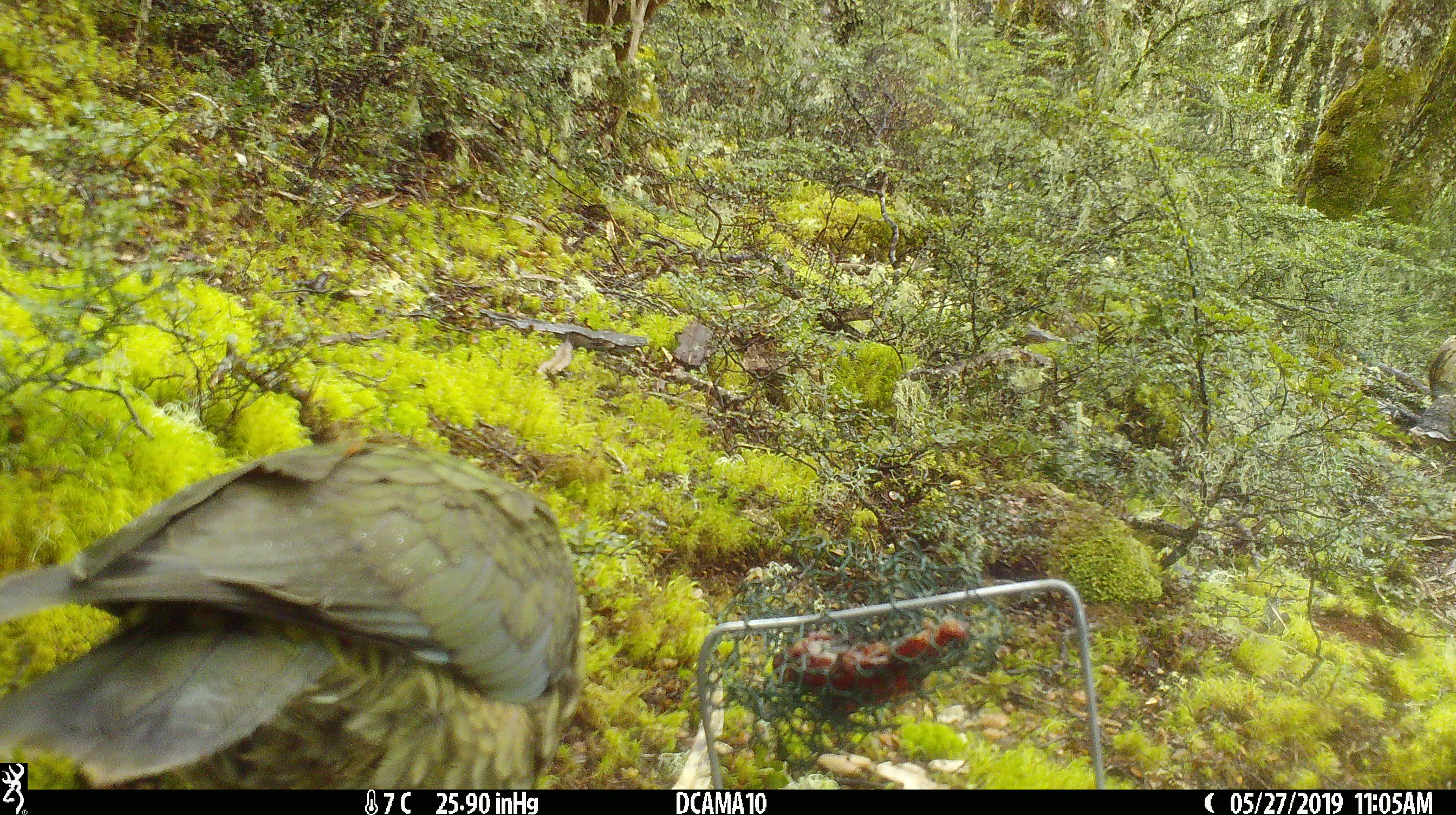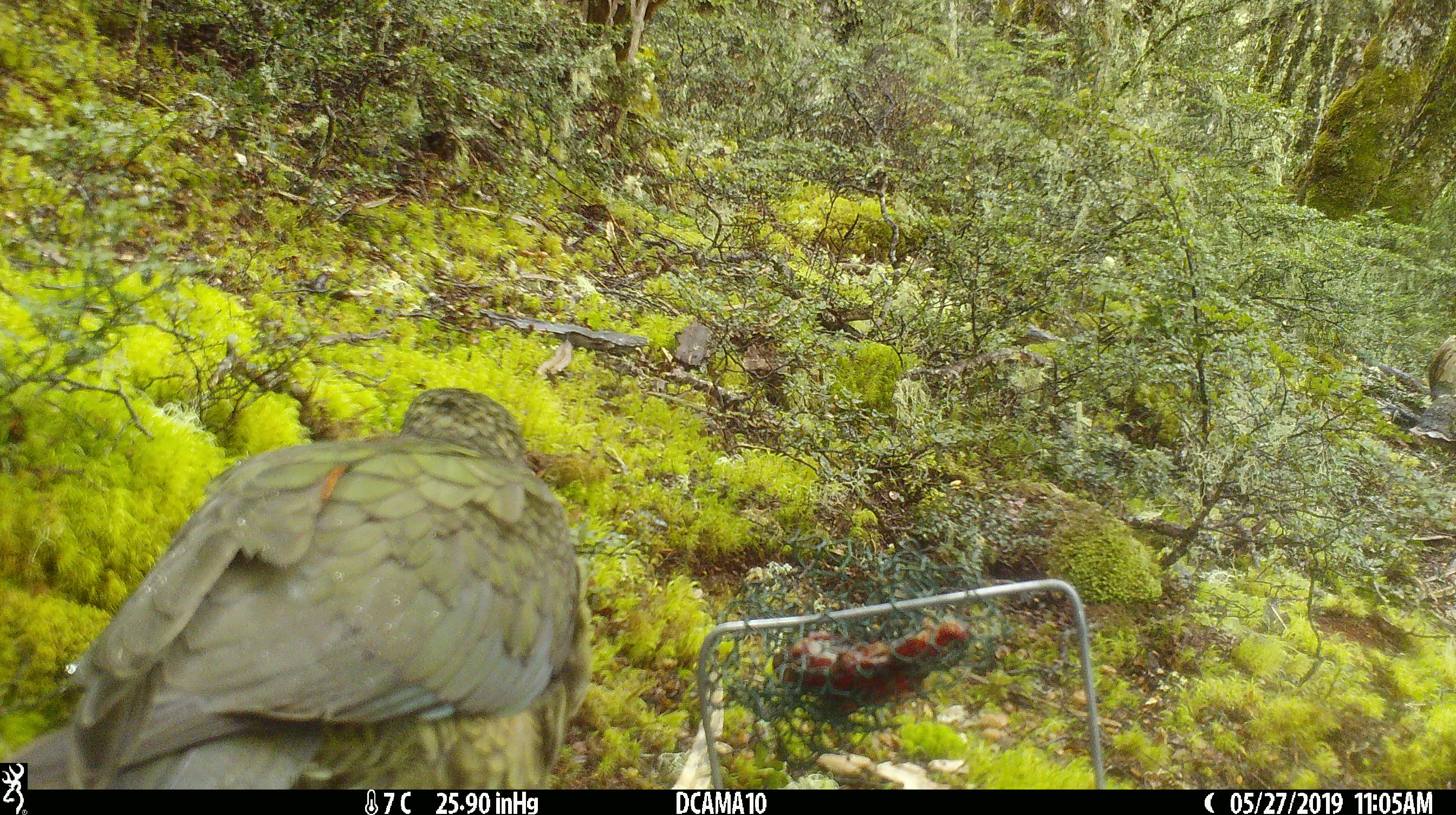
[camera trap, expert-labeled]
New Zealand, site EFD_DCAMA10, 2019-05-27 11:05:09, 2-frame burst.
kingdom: Animalia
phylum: Chordata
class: Aves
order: Psittaciformes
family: Strigopidae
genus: Nestor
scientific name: Nestor notabilis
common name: kea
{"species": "kea (Nestor notabilis)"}